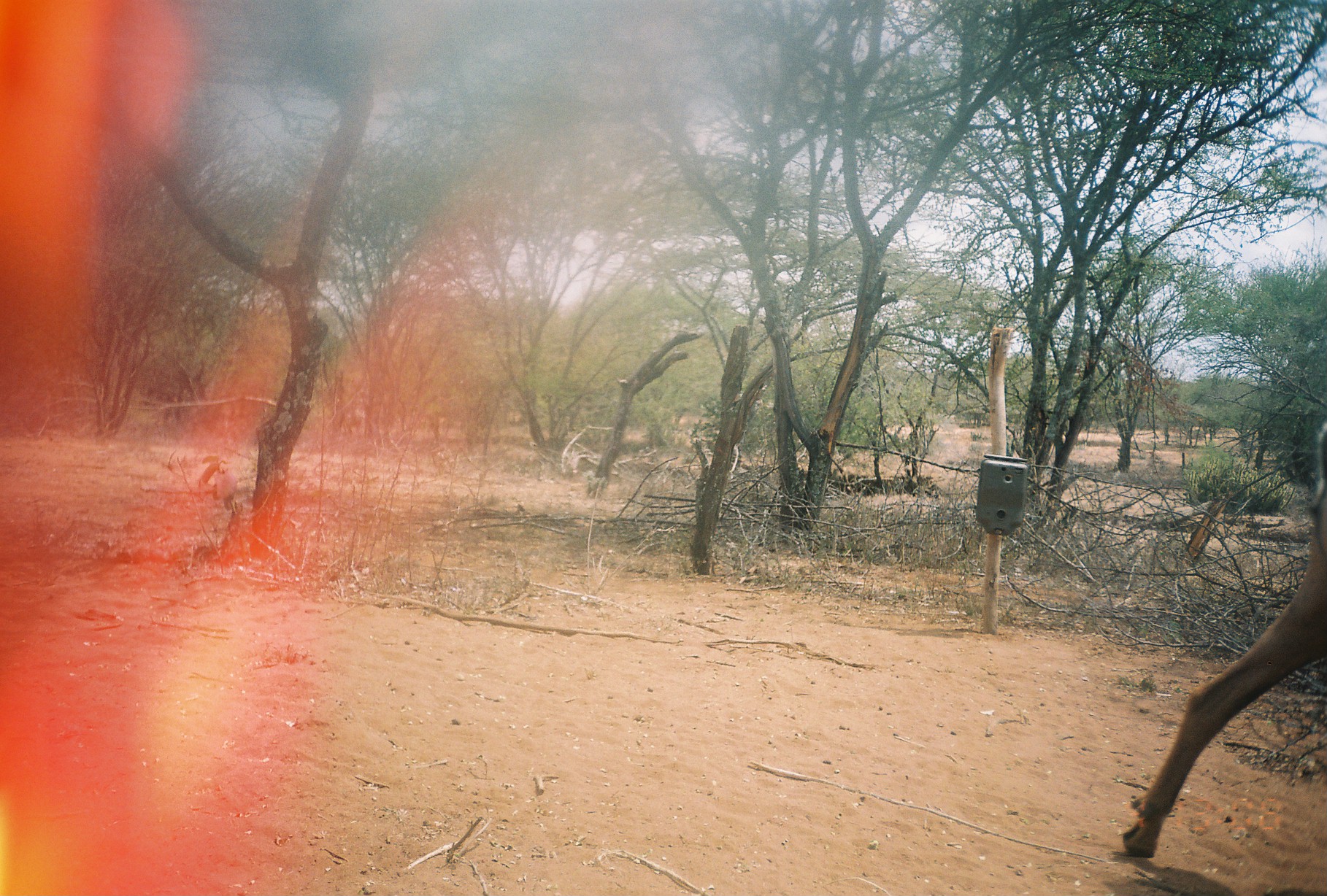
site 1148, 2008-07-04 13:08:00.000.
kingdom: Animalia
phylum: Chordata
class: Mammalia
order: Artiodactyla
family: Bovidae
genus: Capra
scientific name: Capra aegagrus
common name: wild goat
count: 1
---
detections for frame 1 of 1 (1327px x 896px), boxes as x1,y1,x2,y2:
capra aegagrus: 1122,421,1327,859